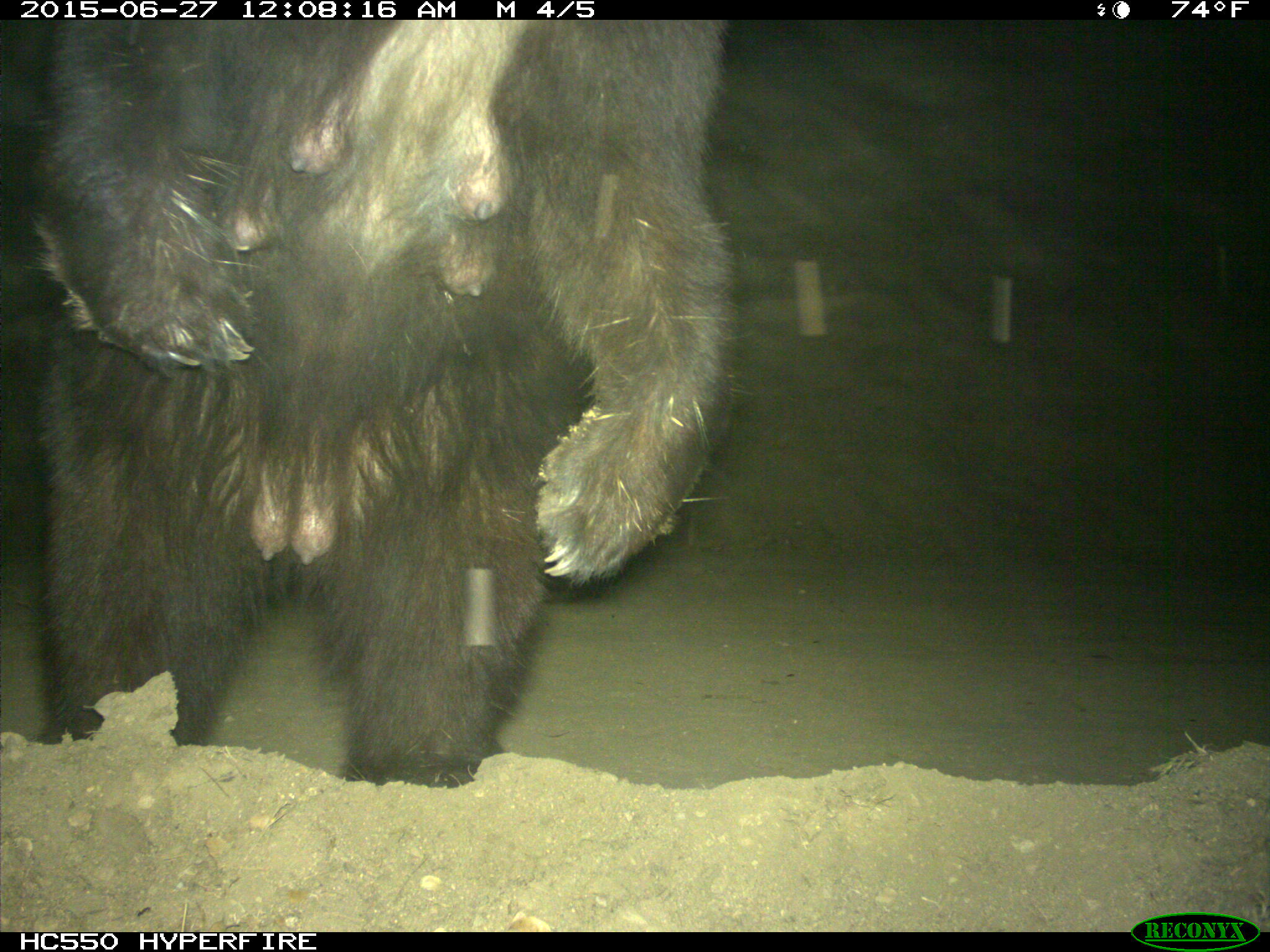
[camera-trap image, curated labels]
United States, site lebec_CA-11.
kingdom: Animalia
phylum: Chordata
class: Mammalia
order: Carnivora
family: Ursidae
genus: Ursus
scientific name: Ursus americanus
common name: american black bear